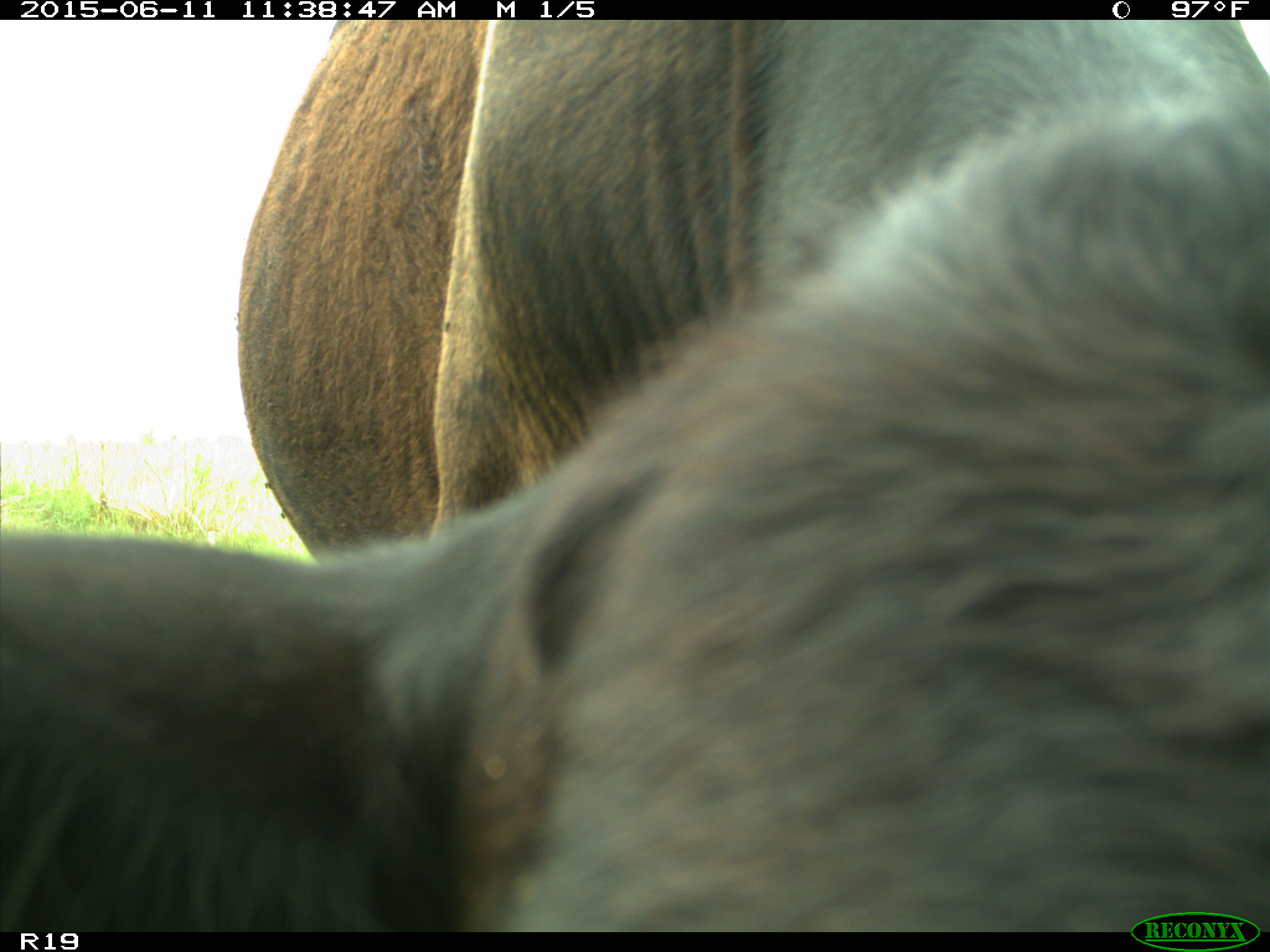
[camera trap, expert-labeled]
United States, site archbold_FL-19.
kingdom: Animalia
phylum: Chordata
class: Mammalia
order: Artiodactyla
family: Bovidae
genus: Bos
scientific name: Bos taurus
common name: domestic cow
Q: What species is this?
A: Bos taurus (domestic cow).